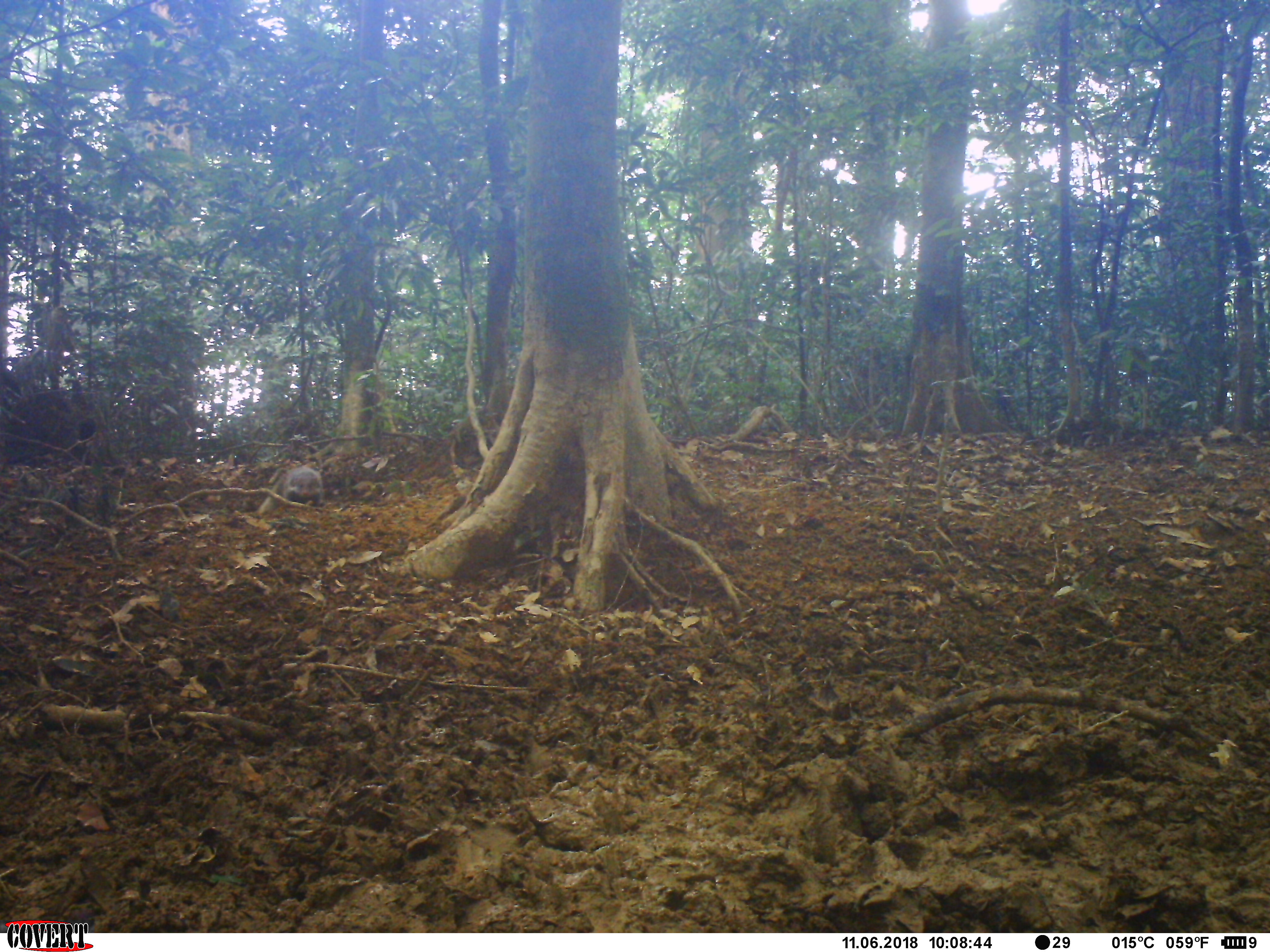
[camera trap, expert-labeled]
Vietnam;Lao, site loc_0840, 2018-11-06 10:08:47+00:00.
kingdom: Animalia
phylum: Chordata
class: Mammalia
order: Carnivora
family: Herpestidae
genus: Urva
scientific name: Urva urva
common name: crab-eating mongoose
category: crab eating mongoose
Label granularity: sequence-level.